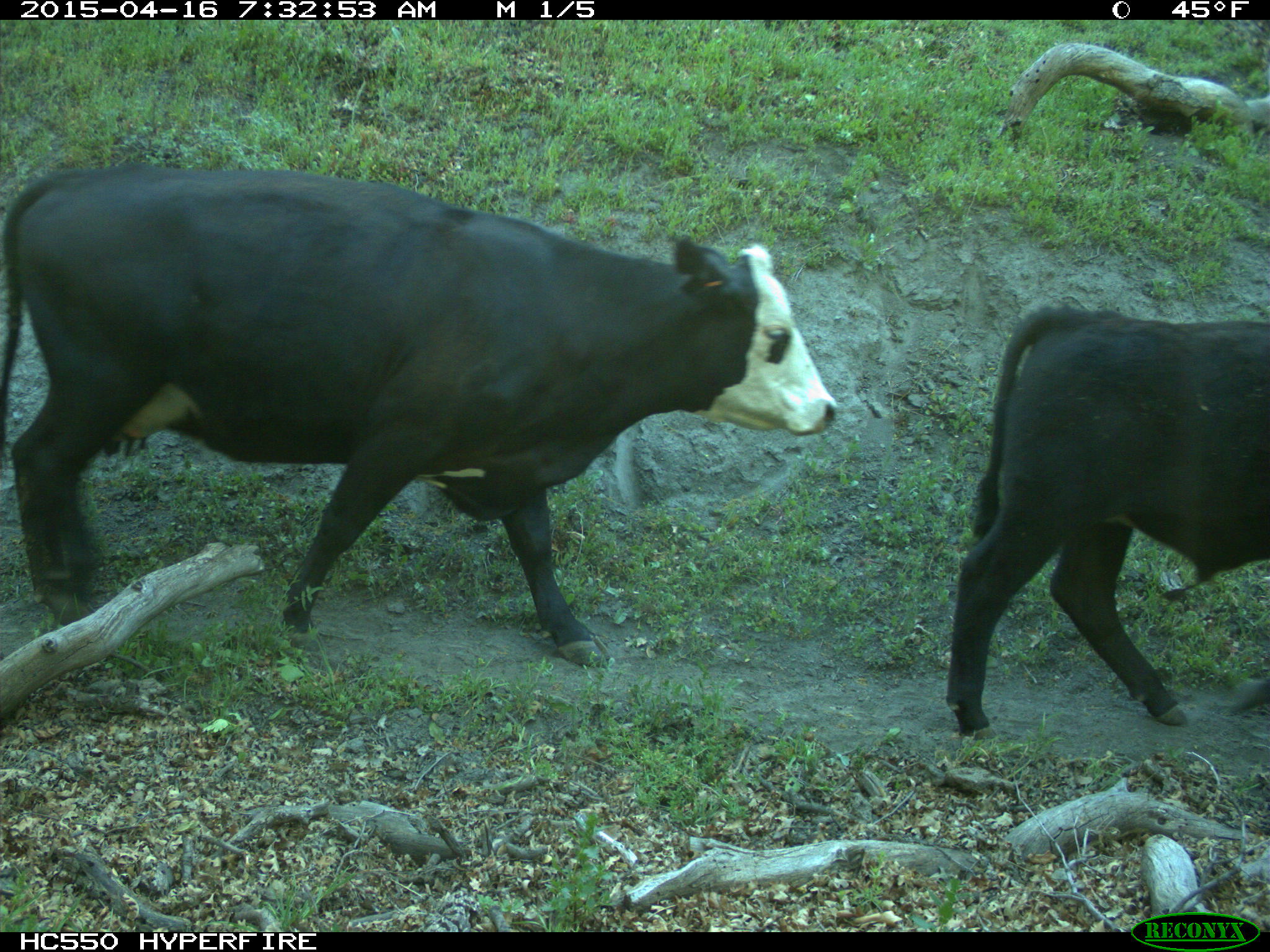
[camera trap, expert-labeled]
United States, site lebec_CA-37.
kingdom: Animalia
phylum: Chordata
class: Mammalia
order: Artiodactyla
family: Bovidae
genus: Bos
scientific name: Bos taurus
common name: domestic cow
Bos taurus (domestic cow).